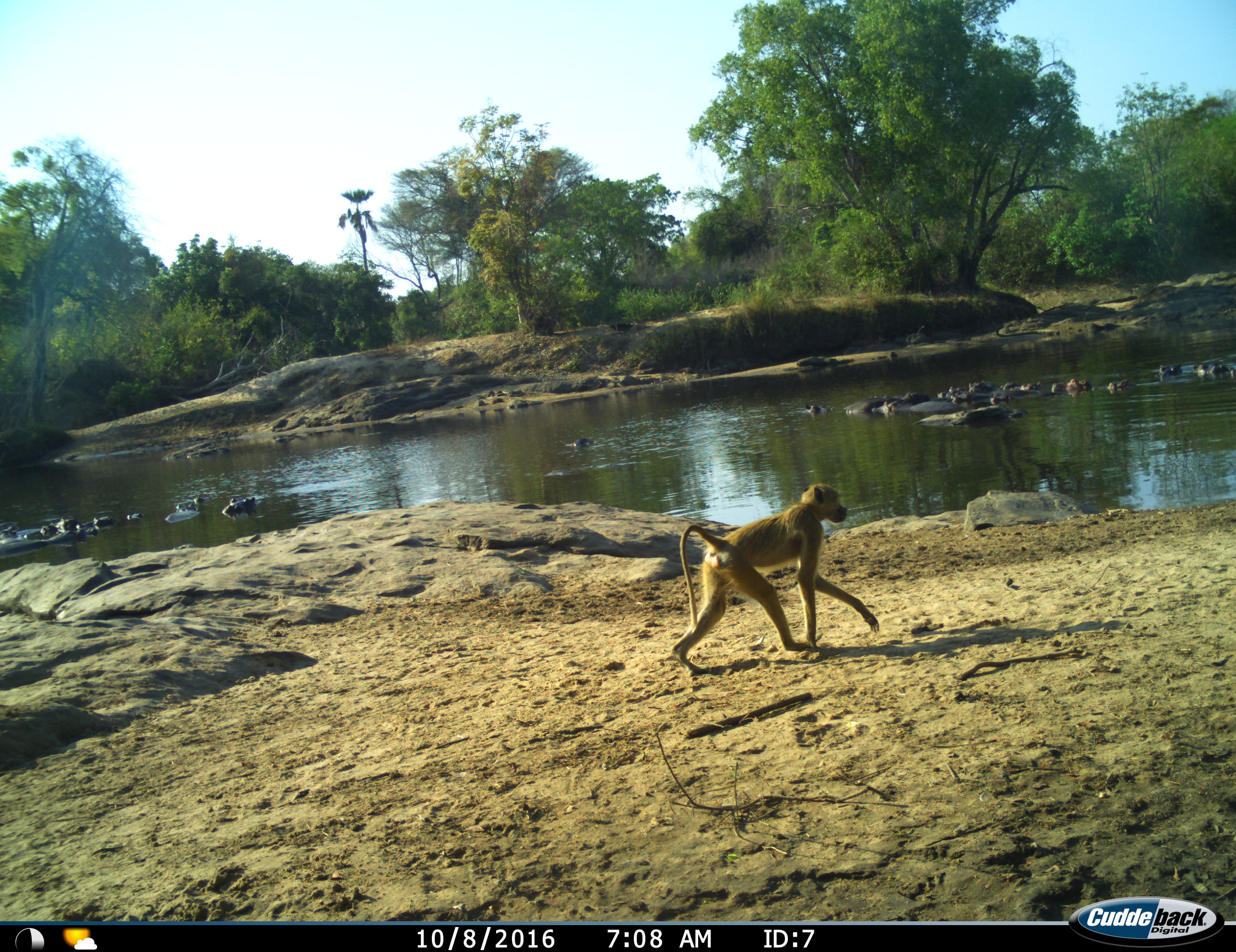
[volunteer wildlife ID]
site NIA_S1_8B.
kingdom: Animalia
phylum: Chordata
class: Mammalia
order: Primates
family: Cercopithecidae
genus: Papio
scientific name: Papio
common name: baboon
Baboon (Papio), count 1. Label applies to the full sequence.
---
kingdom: Animalia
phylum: Chordata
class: Mammalia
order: Artiodactyla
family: Hippopotamidae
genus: Hippopotamus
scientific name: Hippopotamus amphibius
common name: hippopotamus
Hippopotamus (Hippopotamus amphibius), count 11-50. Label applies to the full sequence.